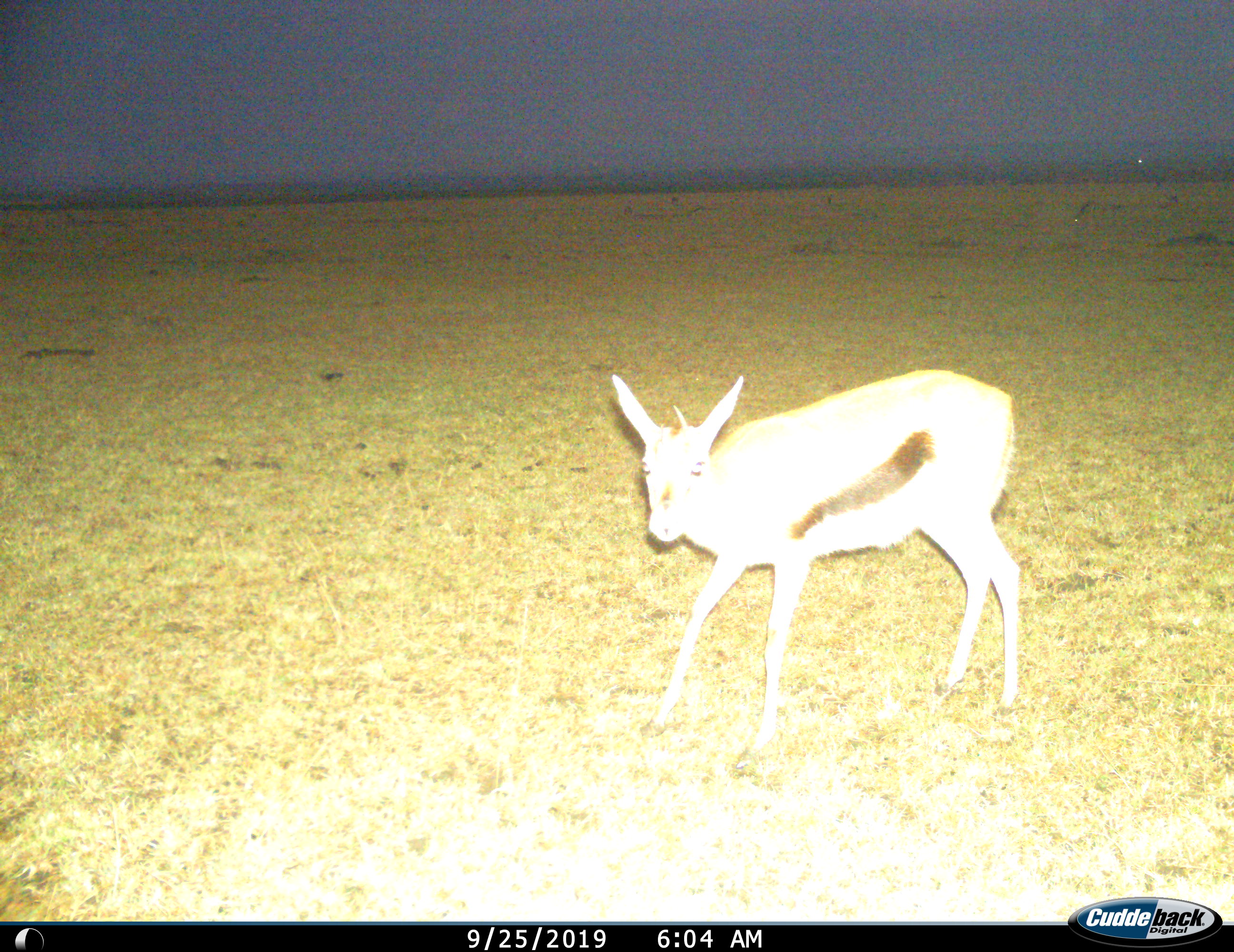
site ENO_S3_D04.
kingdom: Animalia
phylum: Chordata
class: Mammalia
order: Artiodactyla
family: Bovidae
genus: Eudorcas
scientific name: Eudorcas thomsonii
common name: thomson's gazelle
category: gazellethomsons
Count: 1.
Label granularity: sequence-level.